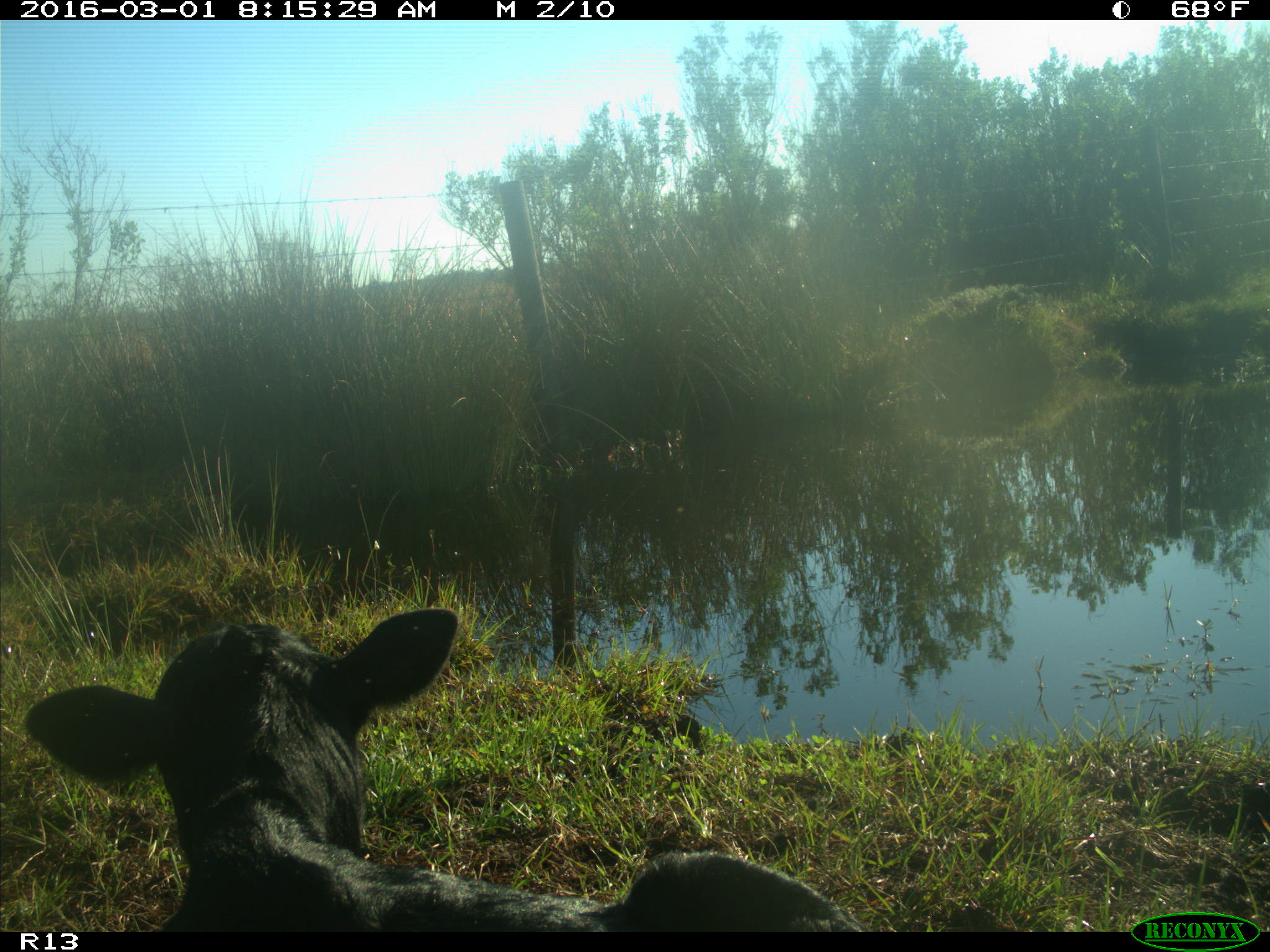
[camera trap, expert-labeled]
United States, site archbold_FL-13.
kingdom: Animalia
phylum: Chordata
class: Mammalia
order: Artiodactyla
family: Bovidae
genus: Bos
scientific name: Bos taurus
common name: domestic cow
Bos taurus (domestic cow).